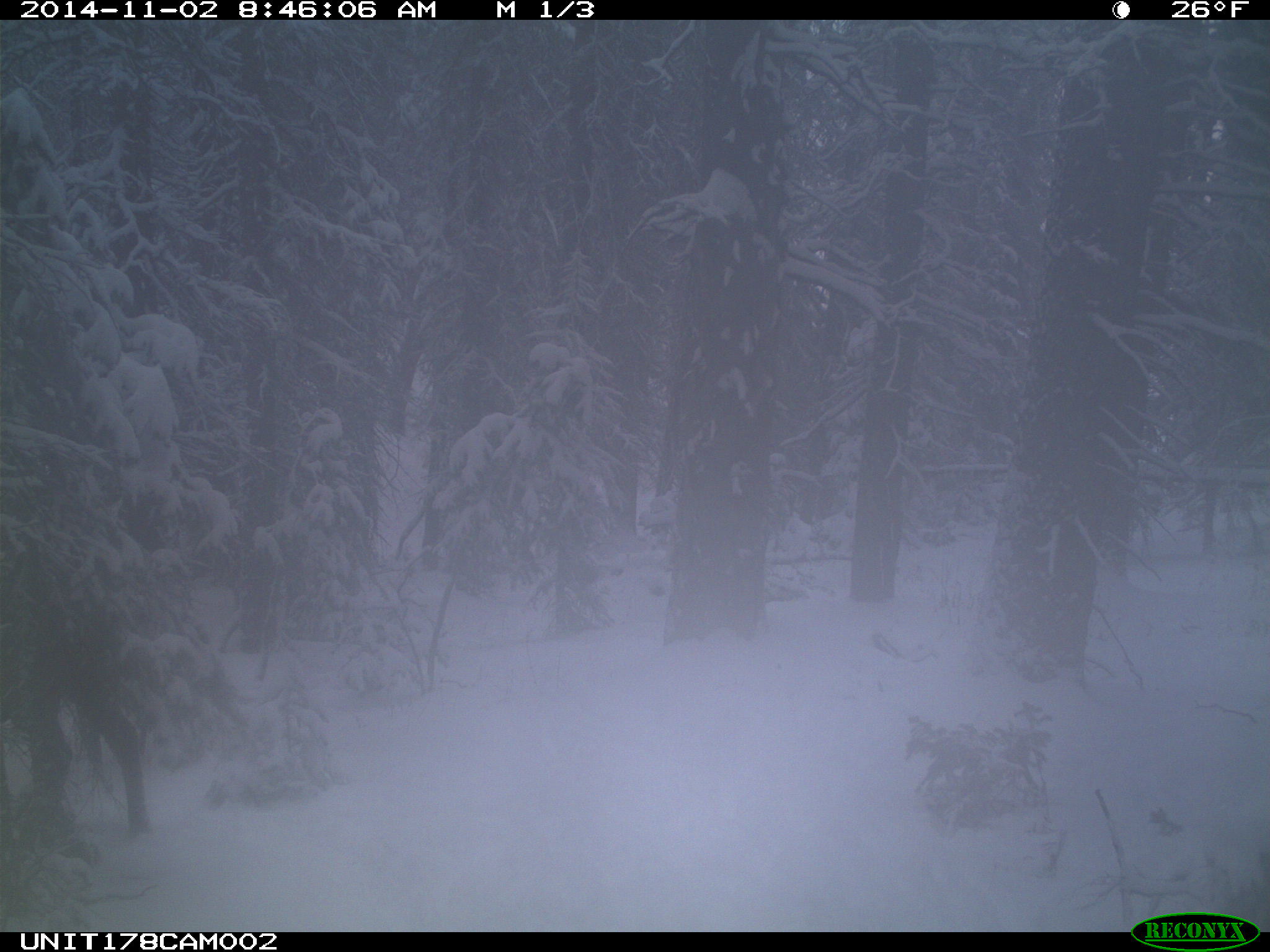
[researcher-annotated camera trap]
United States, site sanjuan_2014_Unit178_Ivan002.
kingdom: Animalia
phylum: Chordata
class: Mammalia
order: Artiodactyla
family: Cervidae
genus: Cervus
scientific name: Cervus elaphus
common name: red deer